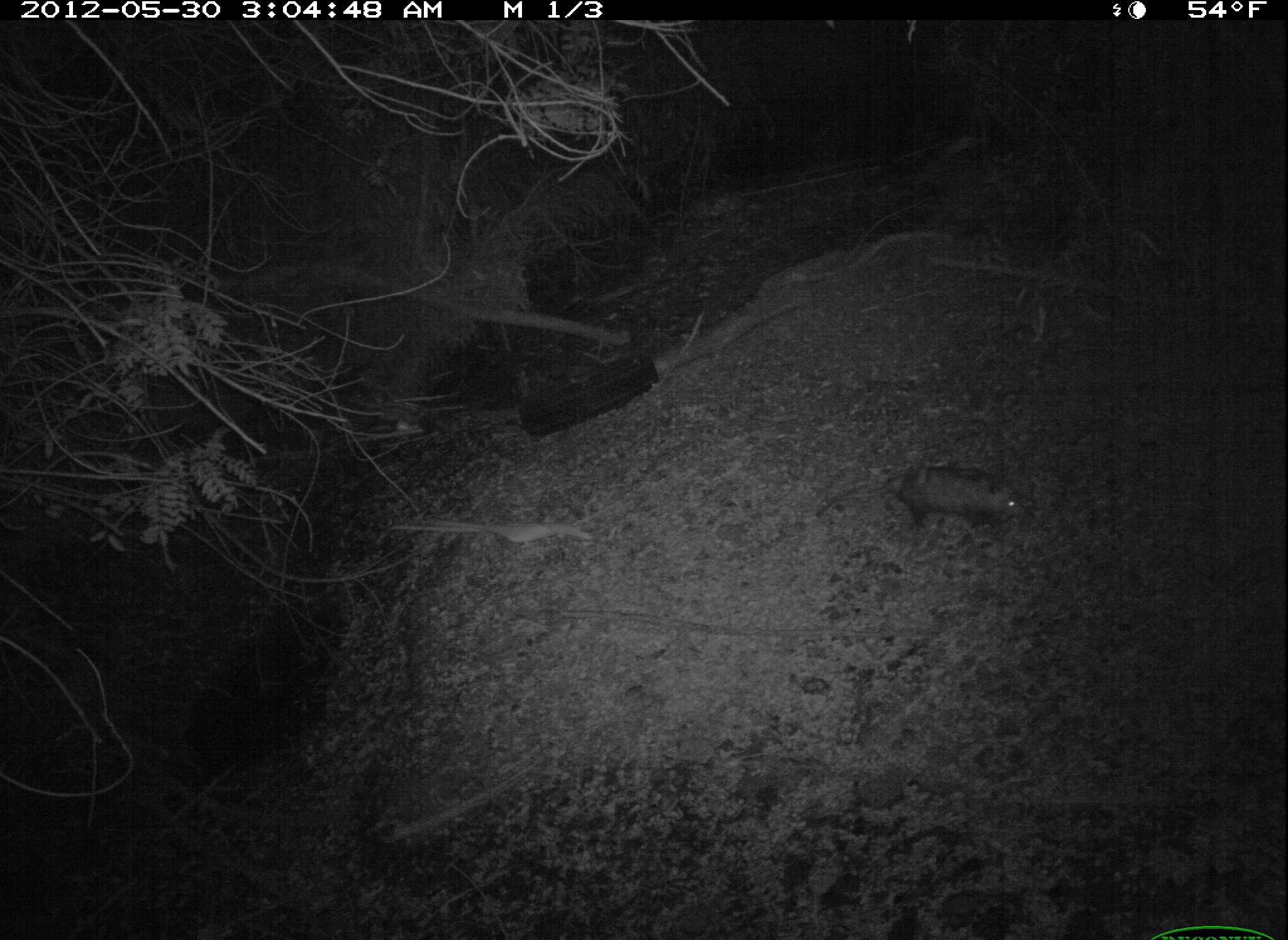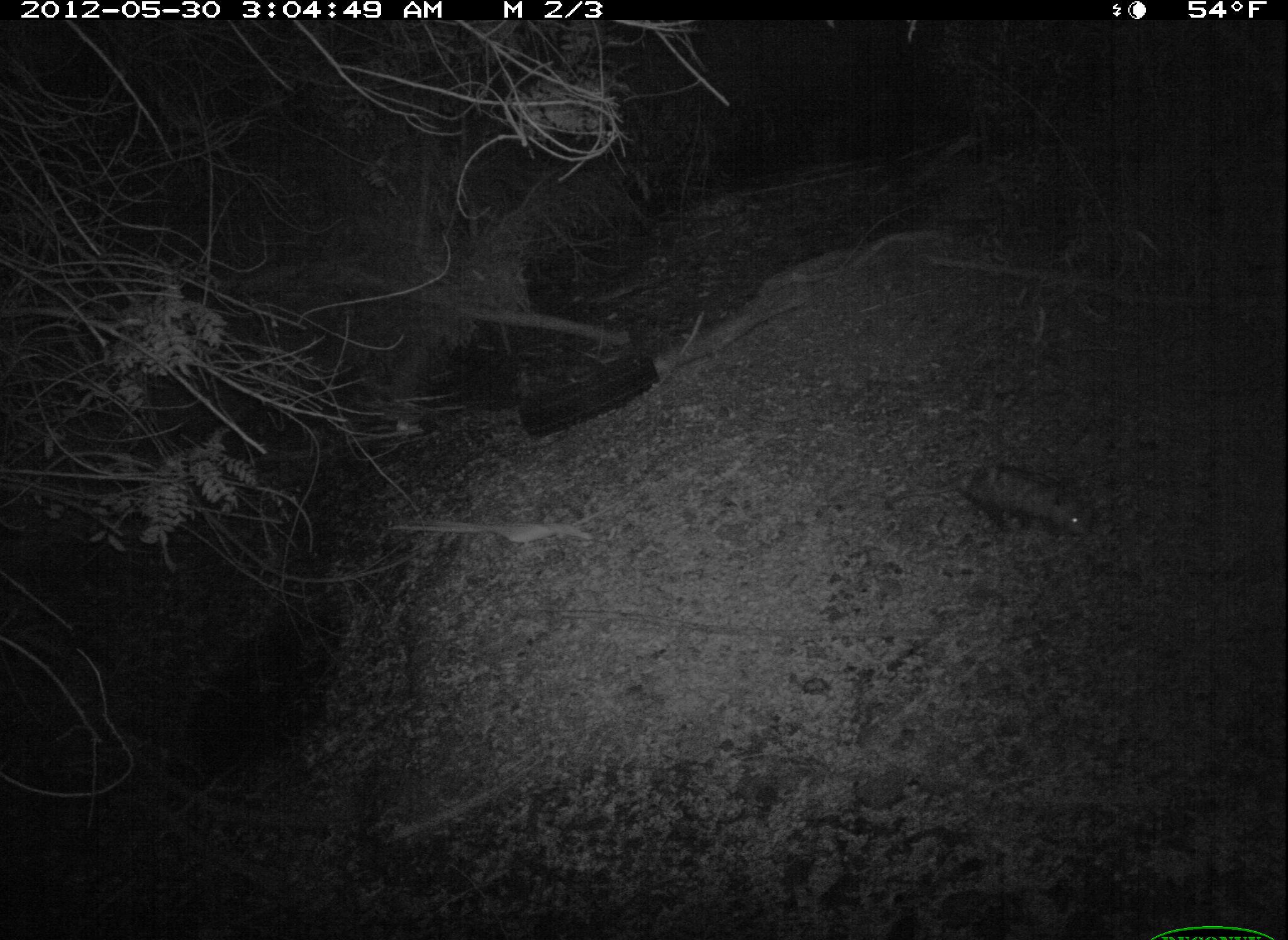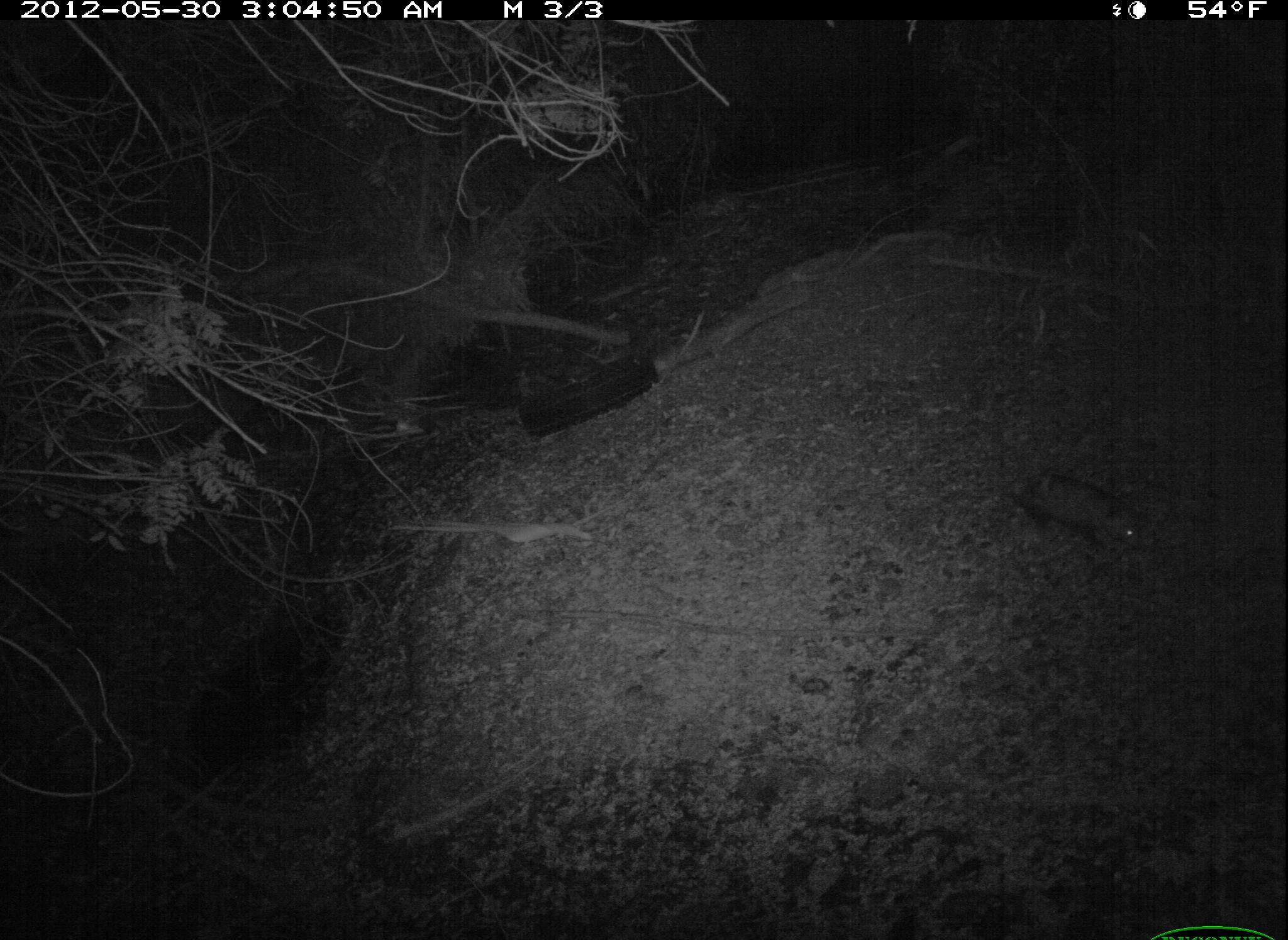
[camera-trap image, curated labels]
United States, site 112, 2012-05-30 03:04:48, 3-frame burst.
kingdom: Animalia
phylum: Chordata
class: Mammalia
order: Didelphimorphia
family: Didelphidae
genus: Didelphis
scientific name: Didelphis virginiana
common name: virginia opossum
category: opossum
Opossum (virginia opossum) (Didelphis virginiana).